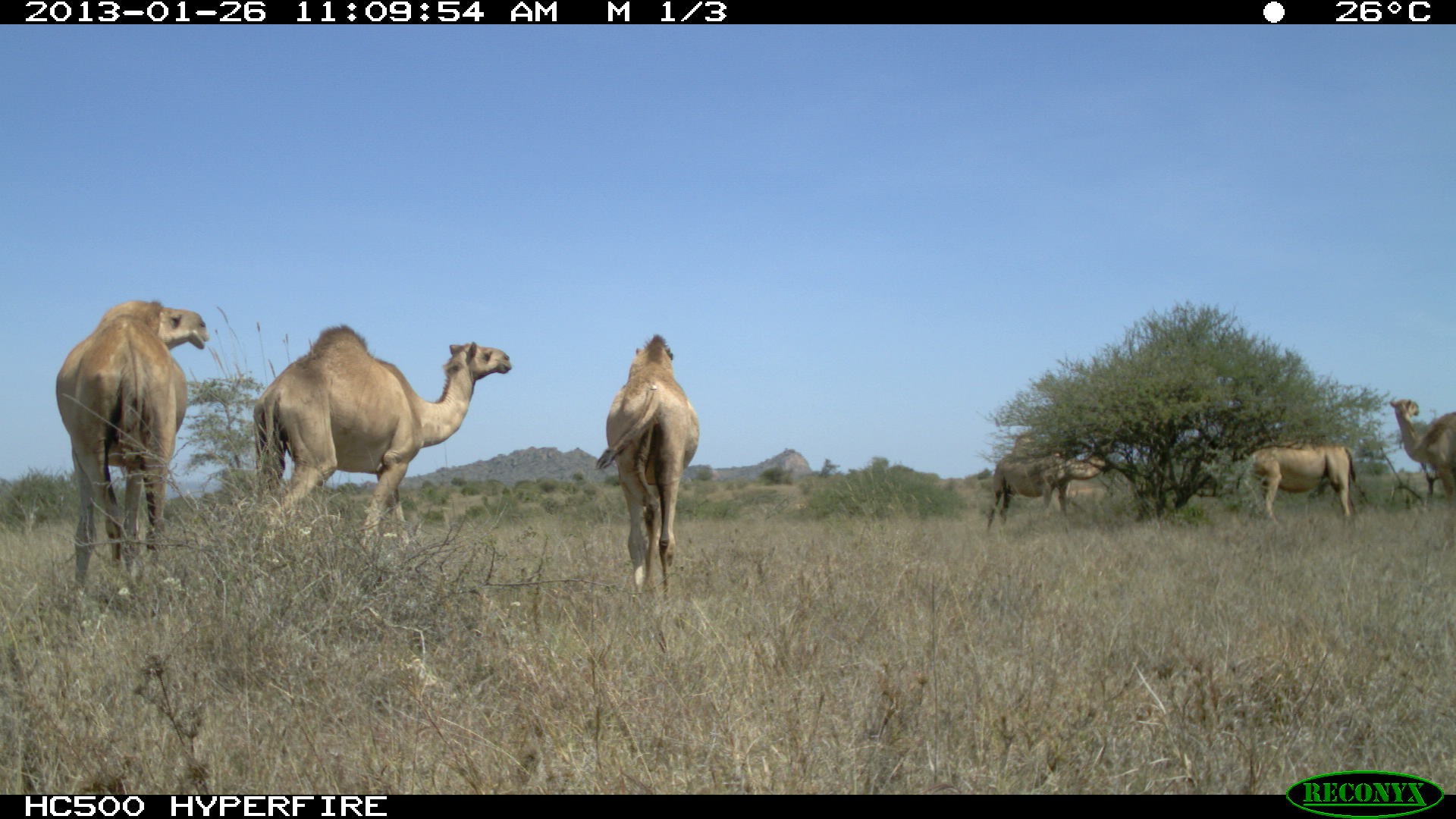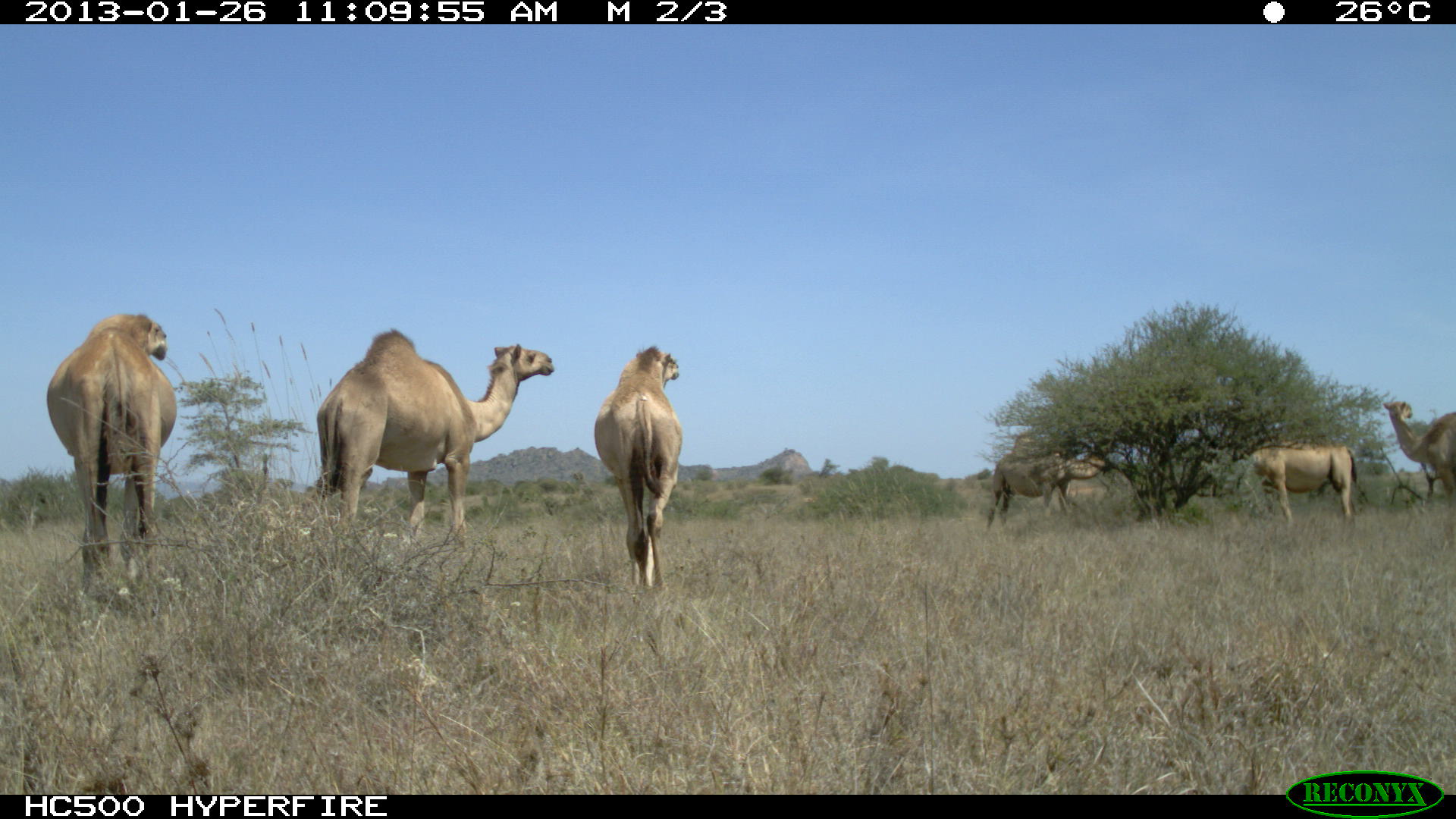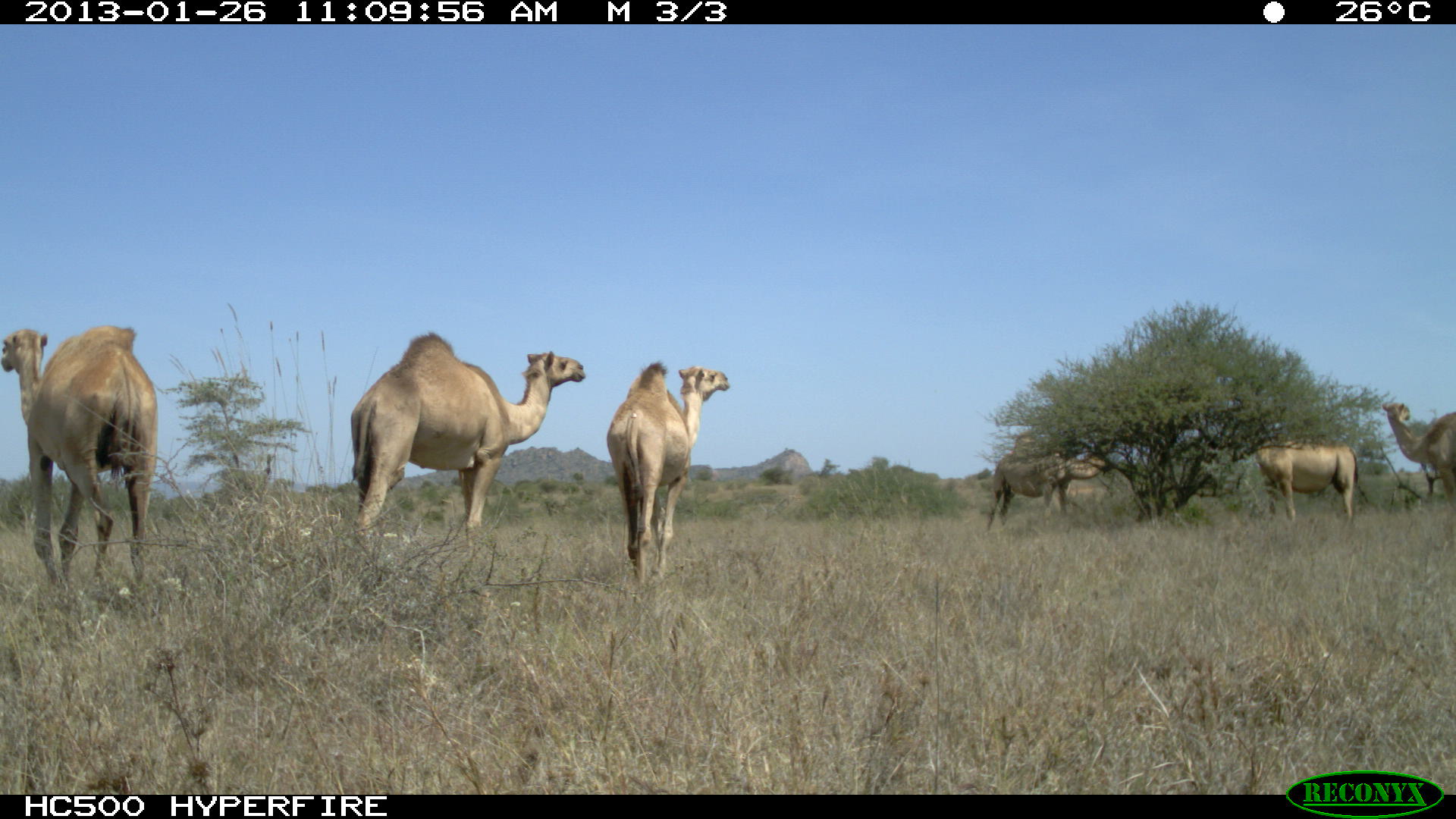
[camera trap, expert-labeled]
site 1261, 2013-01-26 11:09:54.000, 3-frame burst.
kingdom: Animalia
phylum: Chordata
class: Mammalia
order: Artiodactyla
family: Camelidae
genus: Camelus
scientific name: Camelus dromedarius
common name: dromedary camel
Camelus dromedarius (dromedary camel), count 6.